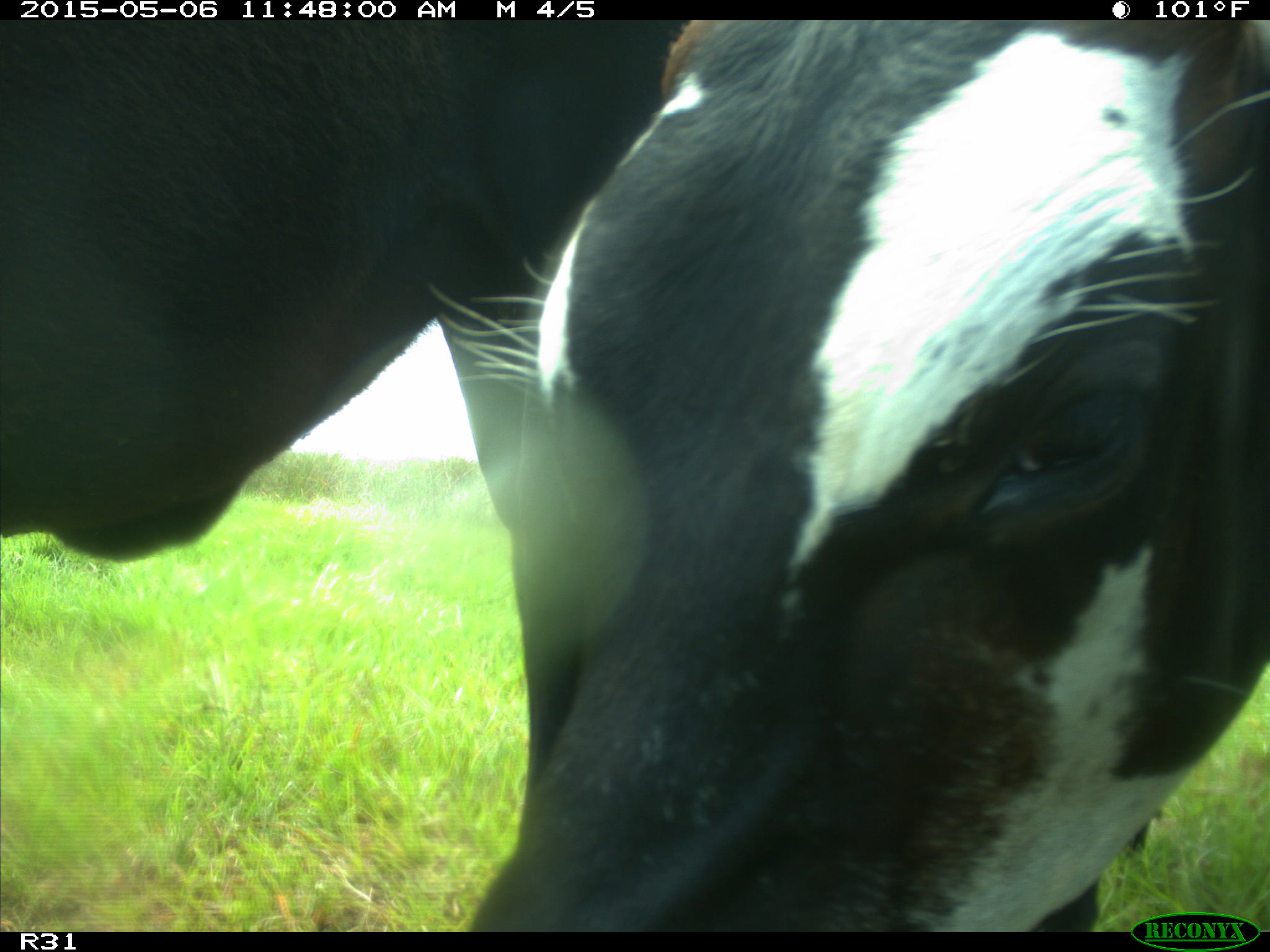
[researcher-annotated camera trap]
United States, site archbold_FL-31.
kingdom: Animalia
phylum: Chordata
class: Mammalia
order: Artiodactyla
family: Bovidae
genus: Bos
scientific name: Bos taurus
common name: domestic cow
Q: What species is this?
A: Bos taurus (domestic cow).